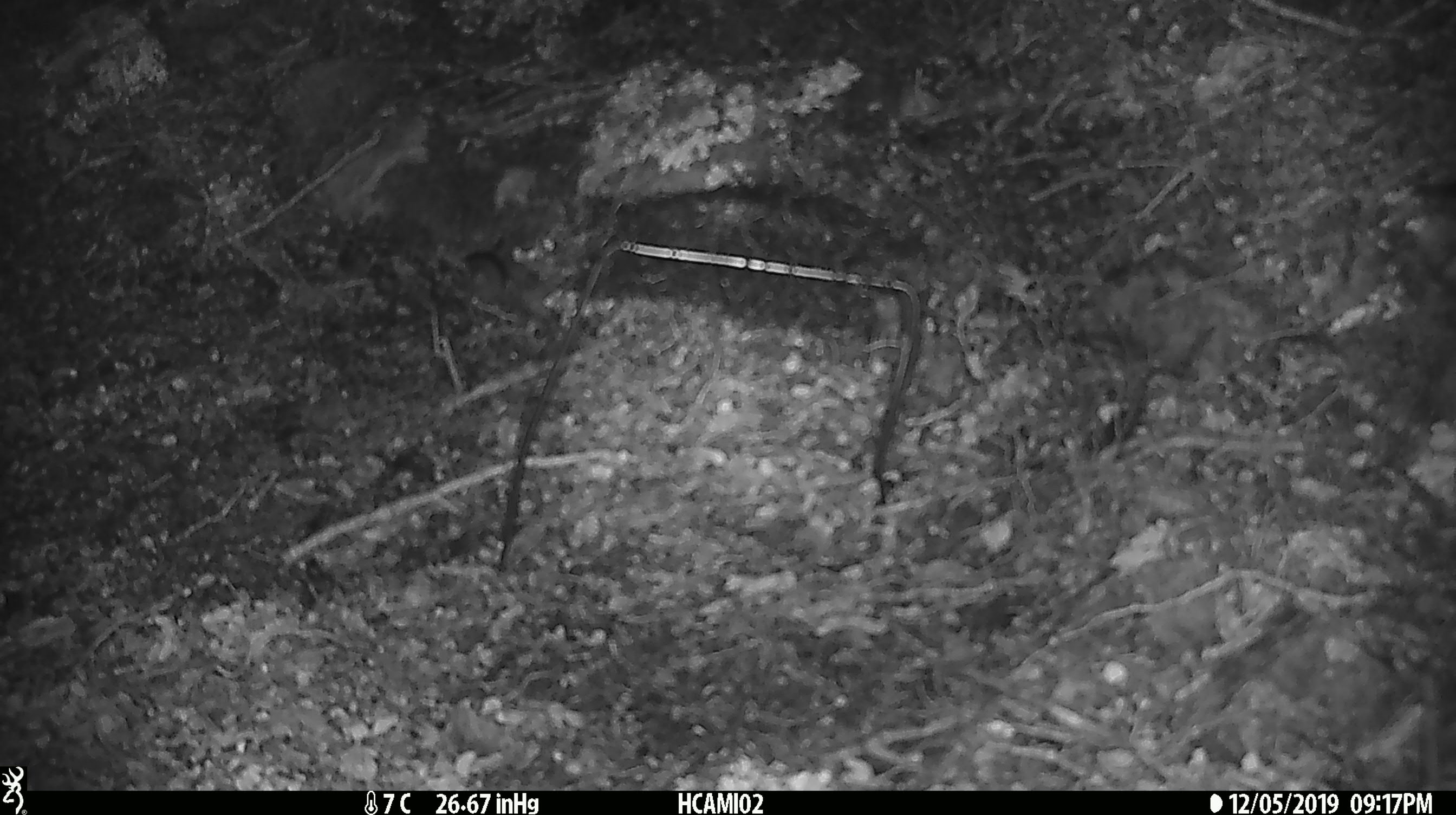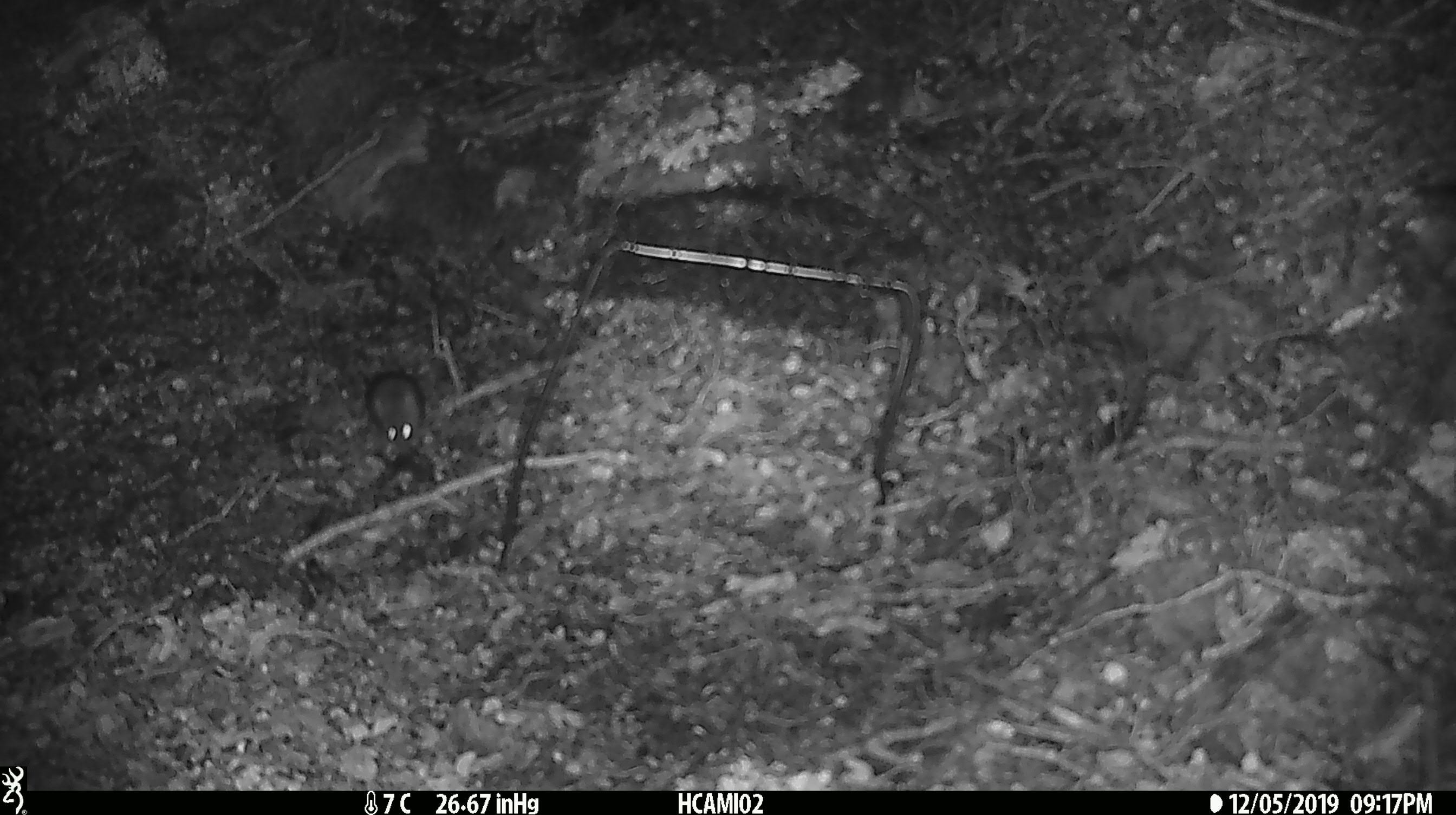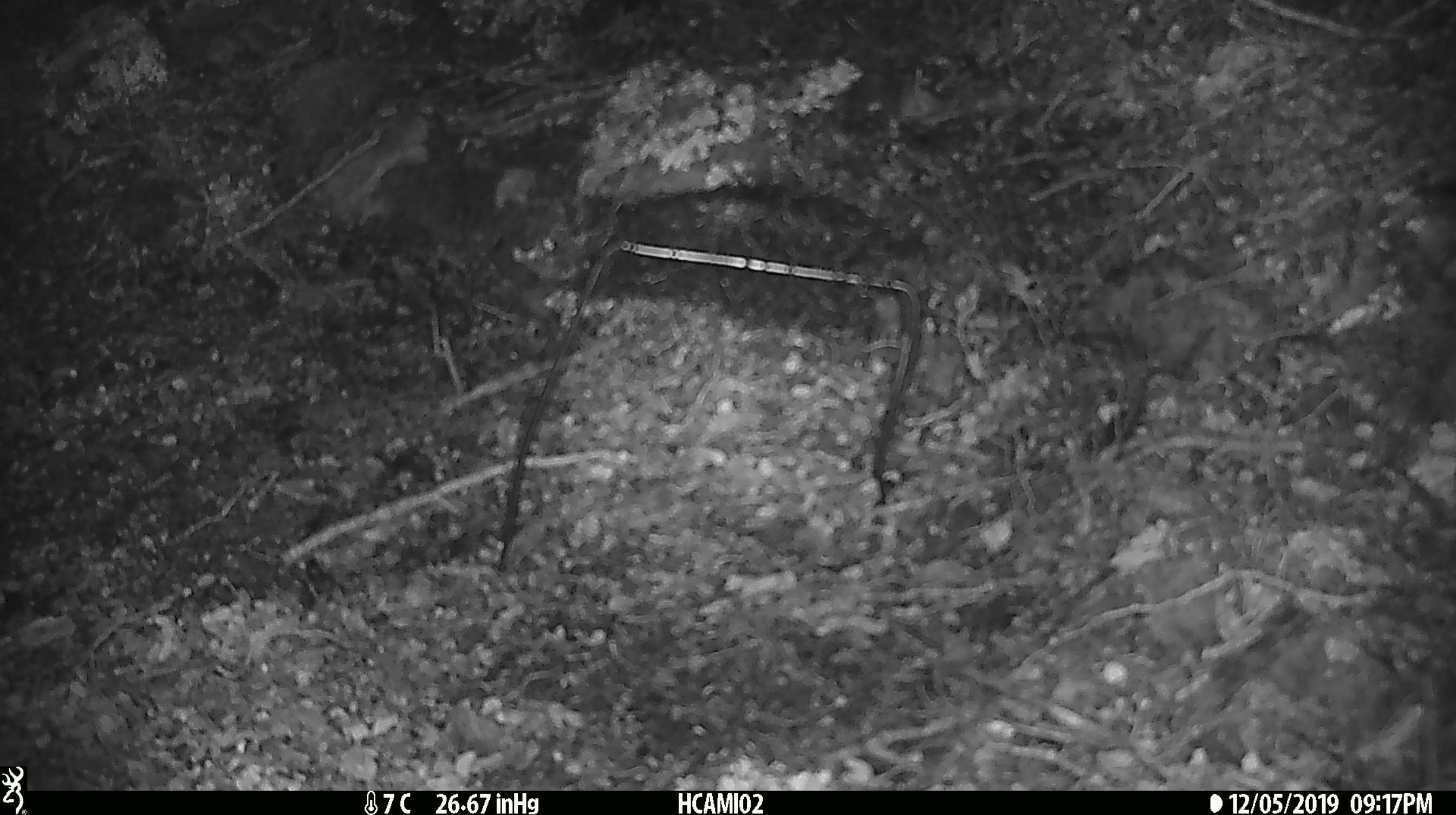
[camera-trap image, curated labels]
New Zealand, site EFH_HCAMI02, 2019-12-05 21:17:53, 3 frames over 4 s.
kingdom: Animalia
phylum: Chordata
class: Mammalia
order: Rodentia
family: Muridae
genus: Mus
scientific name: Mus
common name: mouse